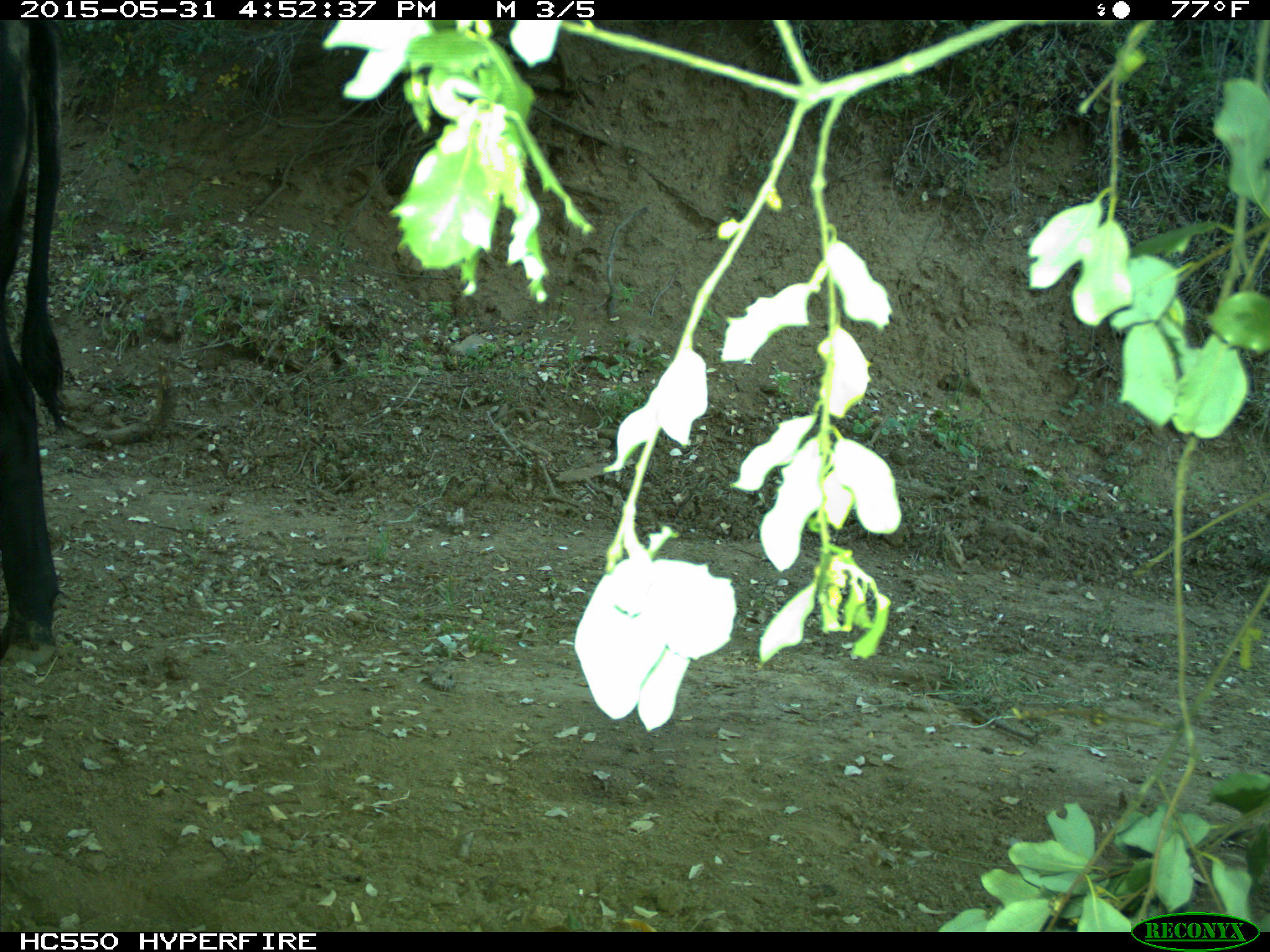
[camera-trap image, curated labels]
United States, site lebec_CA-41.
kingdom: Animalia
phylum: Chordata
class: Mammalia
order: Artiodactyla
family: Bovidae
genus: Bos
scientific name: Bos taurus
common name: domestic cow